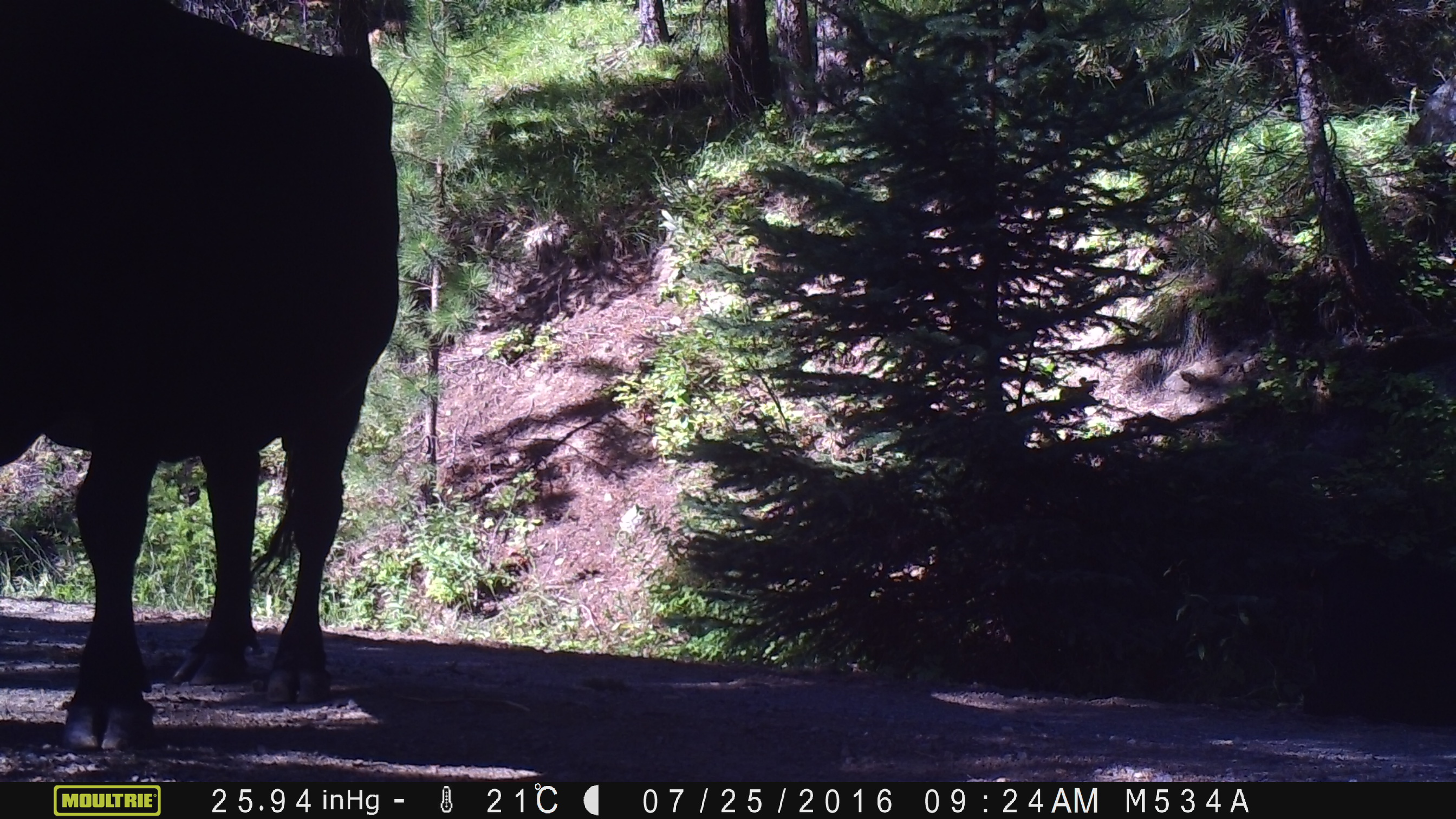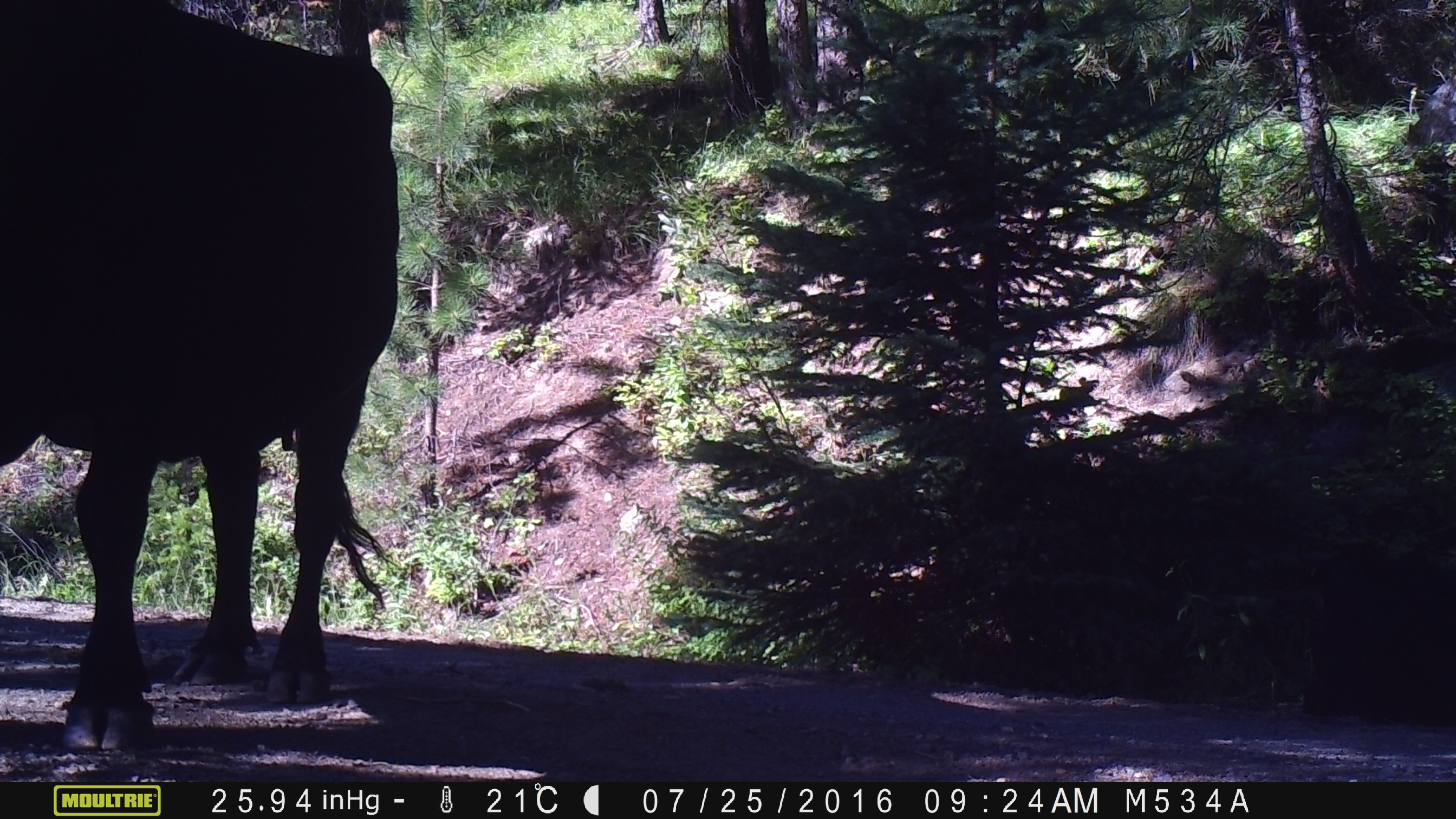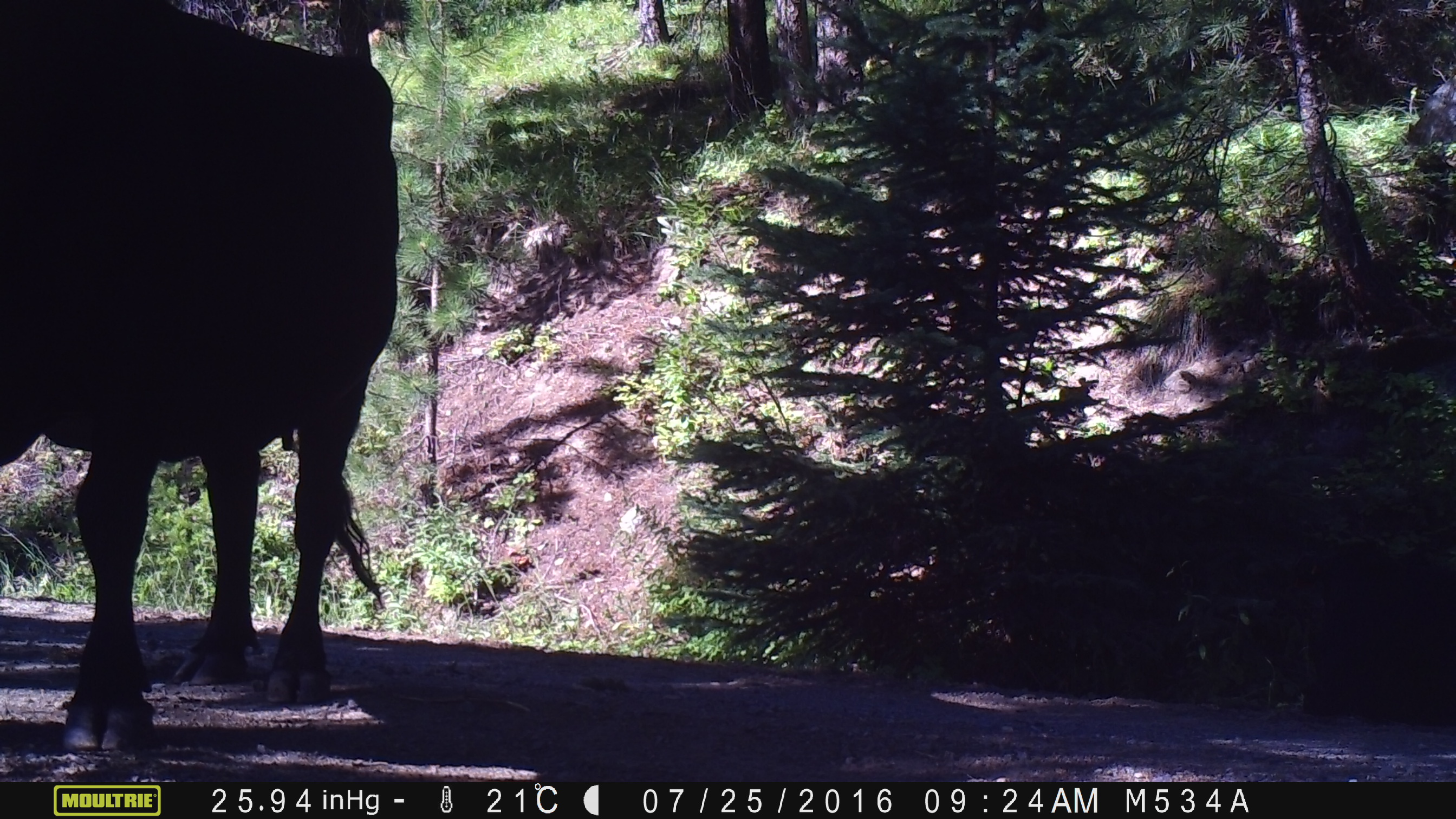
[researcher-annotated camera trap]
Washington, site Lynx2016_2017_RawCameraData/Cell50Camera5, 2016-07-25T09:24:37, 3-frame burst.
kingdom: Animalia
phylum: Chordata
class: Mammalia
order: Artiodactyla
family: Bovidae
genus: Bos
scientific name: Bos taurus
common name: domestic cattle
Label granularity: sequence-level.